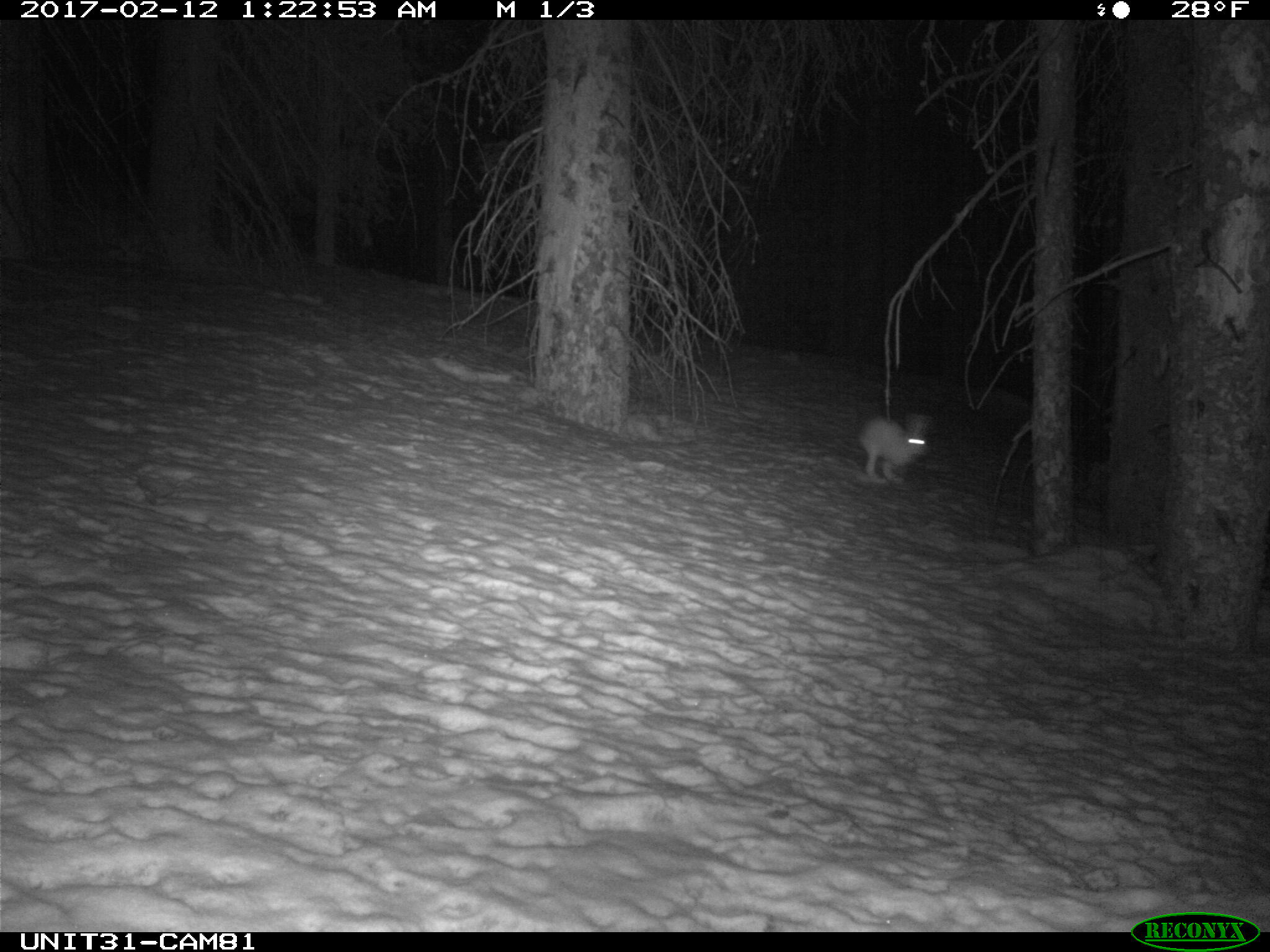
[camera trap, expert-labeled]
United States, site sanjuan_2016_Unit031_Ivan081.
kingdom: Animalia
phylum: Chordata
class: Mammalia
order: Lagomorpha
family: Leporidae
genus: Lepus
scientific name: Lepus americanus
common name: snowshoe hare